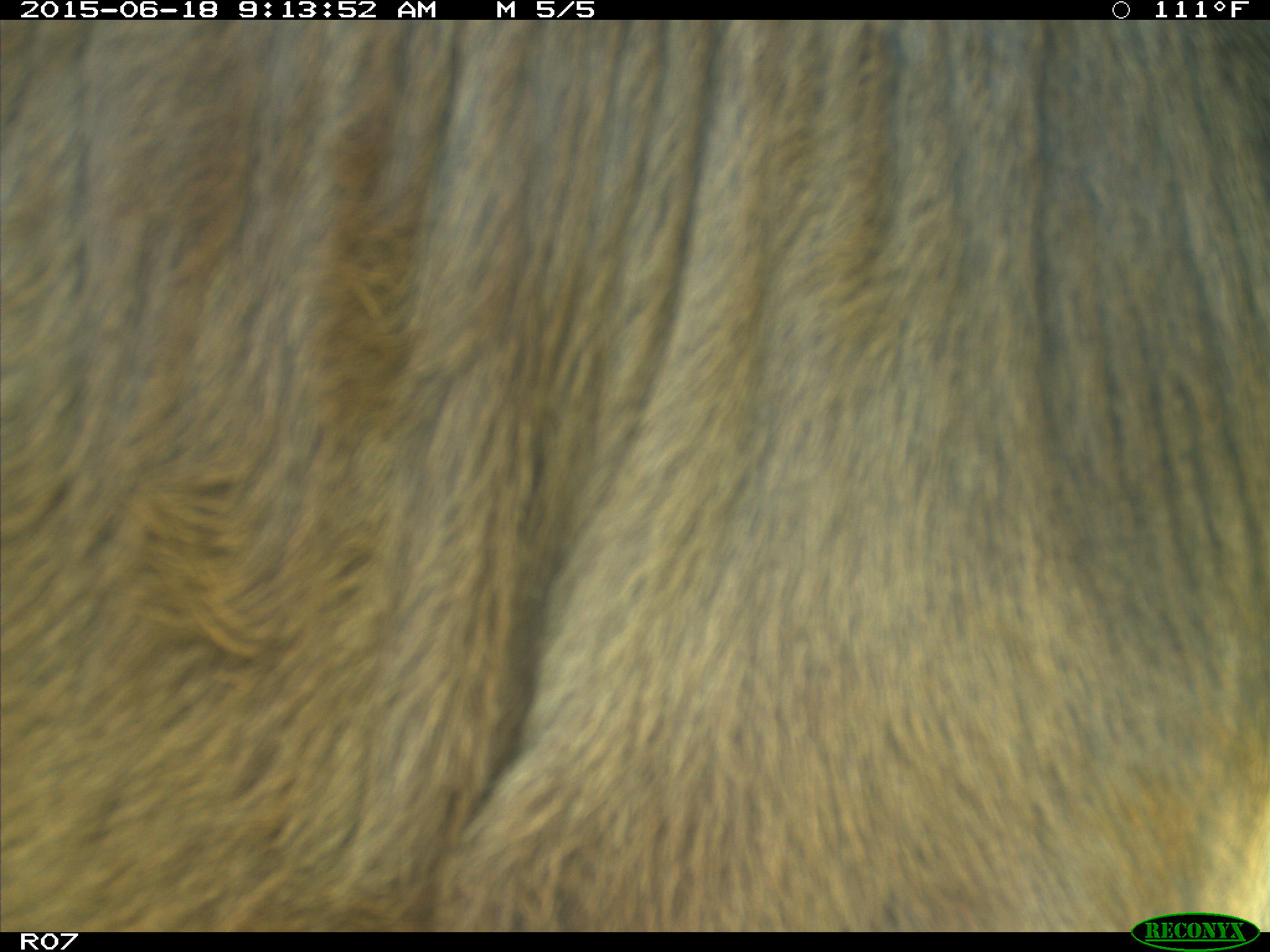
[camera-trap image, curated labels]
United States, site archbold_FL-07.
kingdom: Animalia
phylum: Chordata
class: Mammalia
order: Artiodactyla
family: Bovidae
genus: Bos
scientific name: Bos taurus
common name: domestic cow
Bos taurus (domestic cow).